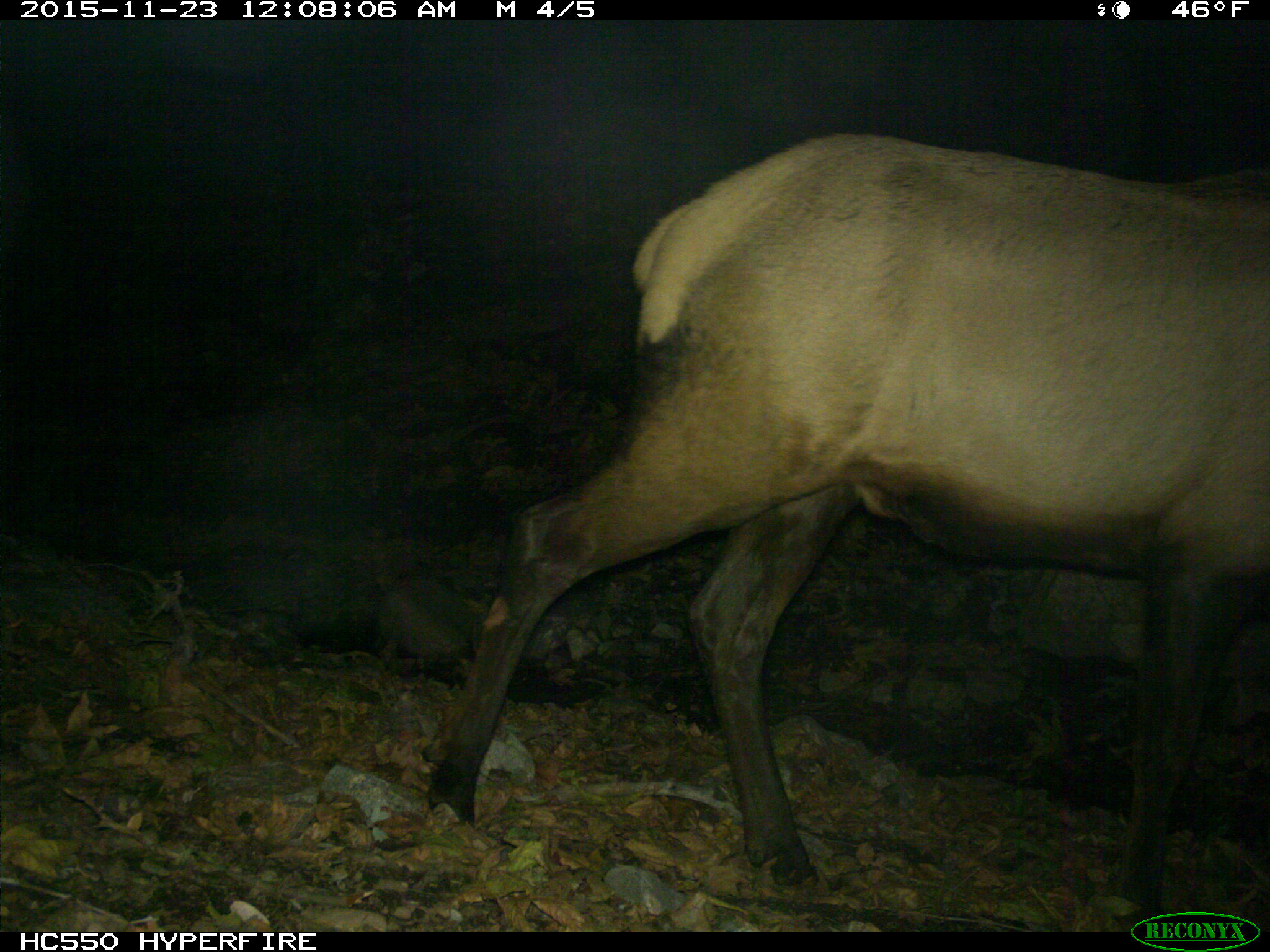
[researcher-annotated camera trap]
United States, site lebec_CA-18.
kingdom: Animalia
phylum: Chordata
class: Mammalia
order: Artiodactyla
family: Cervidae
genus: Cervus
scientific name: Cervus canadensis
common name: elk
Cervus canadensis (elk).